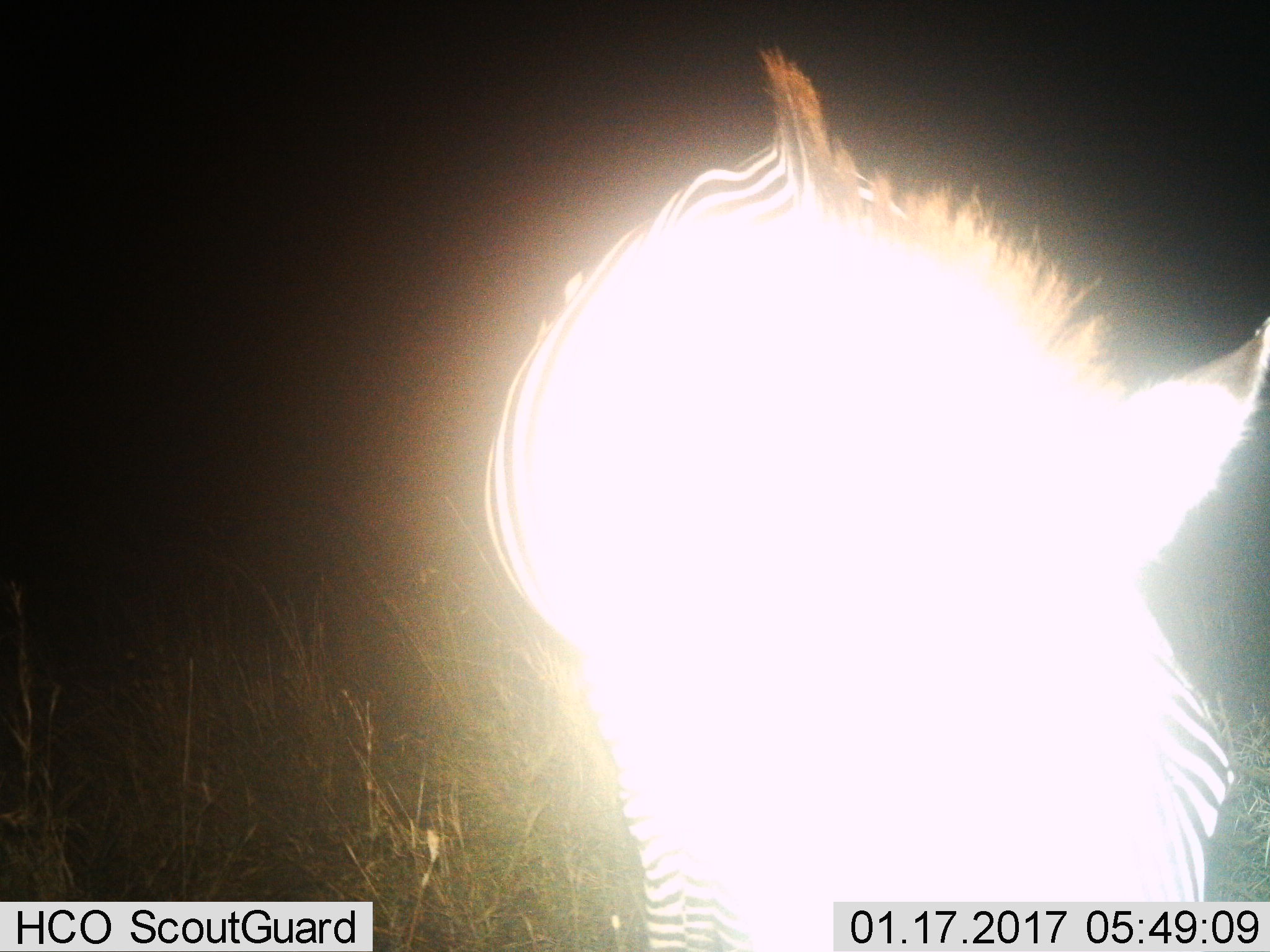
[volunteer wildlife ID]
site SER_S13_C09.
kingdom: Animalia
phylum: Chordata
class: Mammalia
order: Perissodactyla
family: Equidae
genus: Equus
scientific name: Equus quagga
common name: plains zebra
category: zebraplains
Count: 1.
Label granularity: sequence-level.